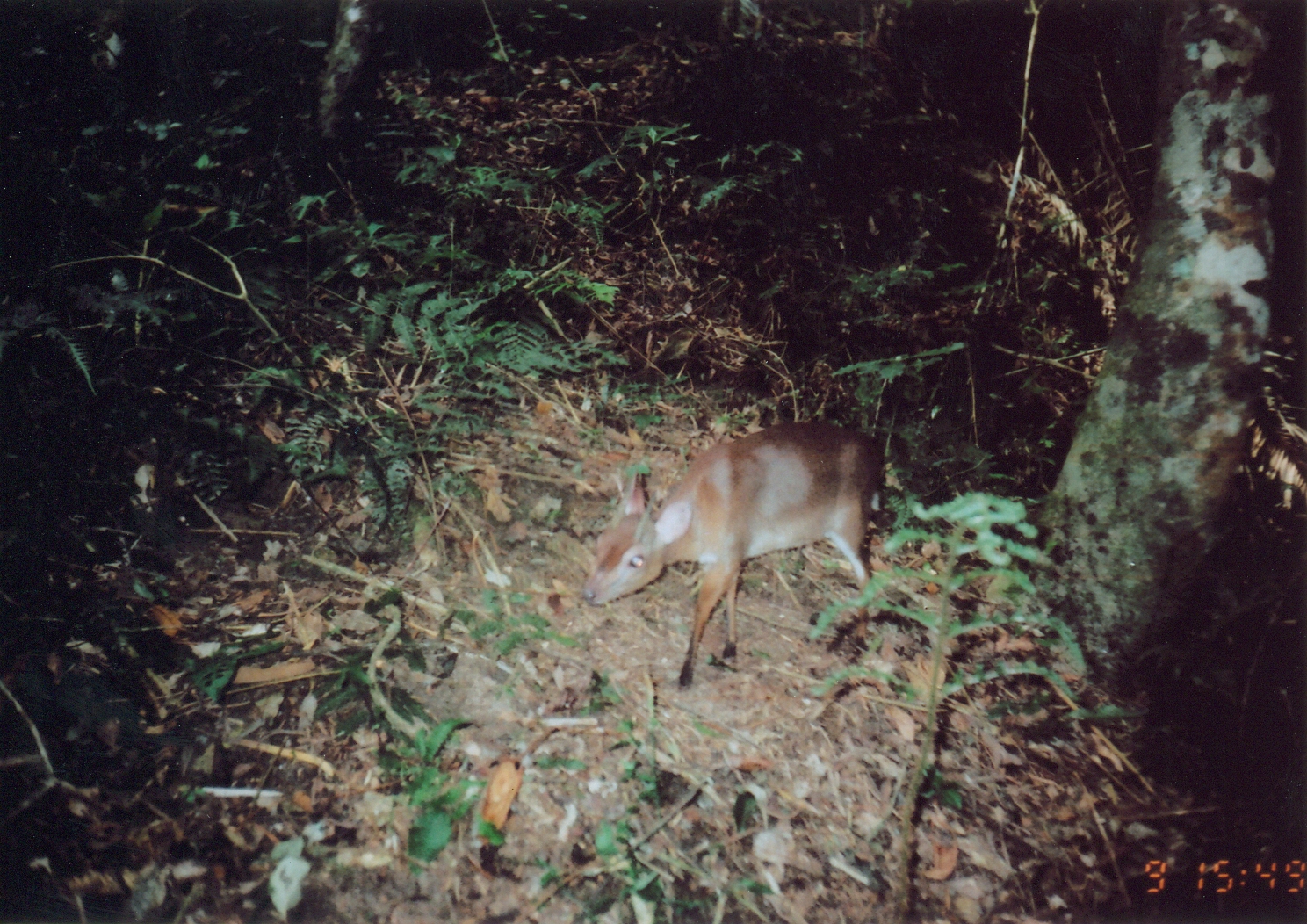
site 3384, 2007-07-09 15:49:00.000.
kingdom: Animalia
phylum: Chordata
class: Mammalia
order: Artiodactyla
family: Bovidae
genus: Nesotragus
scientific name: Nesotragus moschatus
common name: suni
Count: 1.